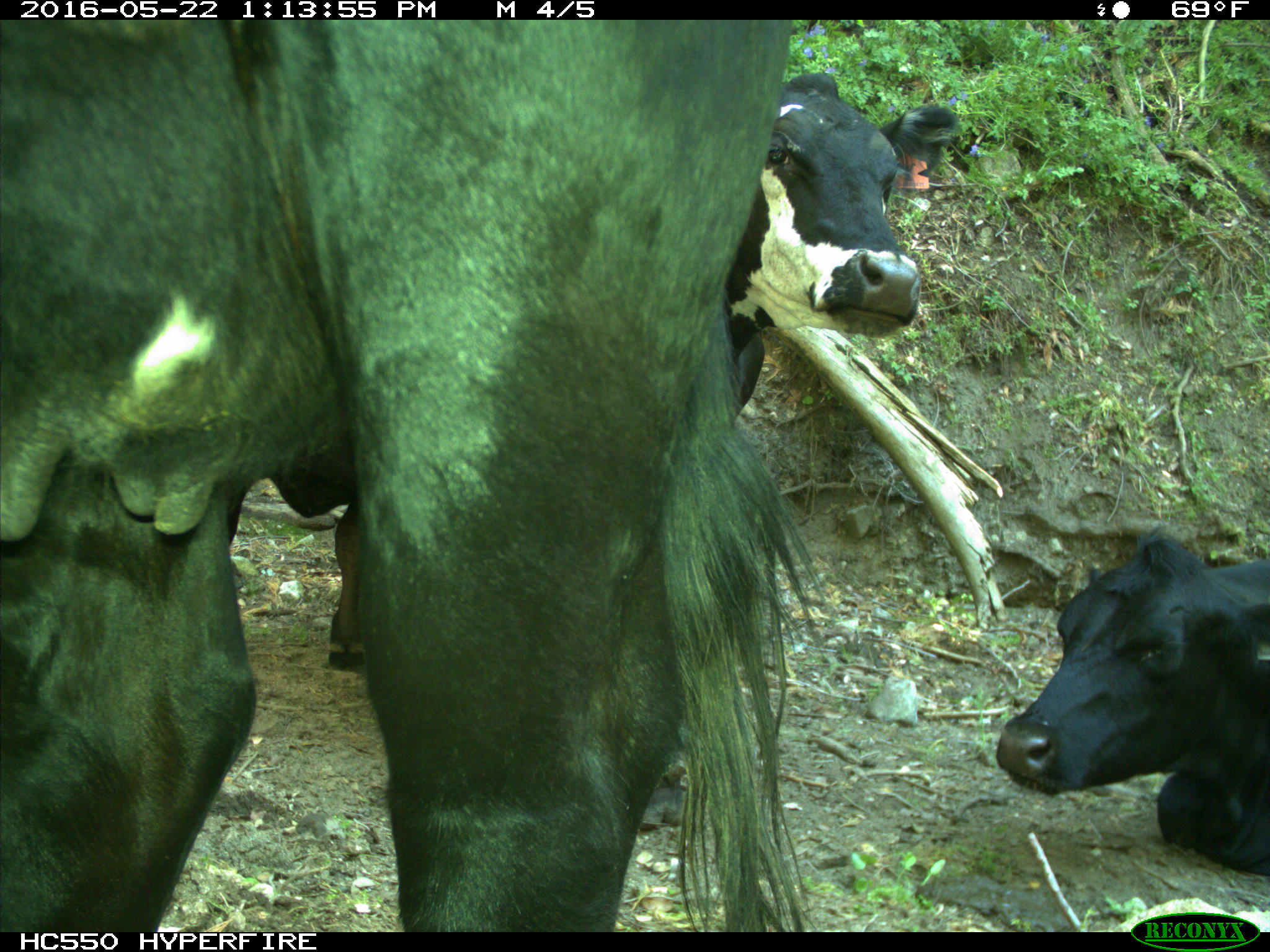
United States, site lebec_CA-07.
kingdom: Animalia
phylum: Chordata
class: Mammalia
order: Artiodactyla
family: Bovidae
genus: Bos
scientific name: Bos taurus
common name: domestic cow